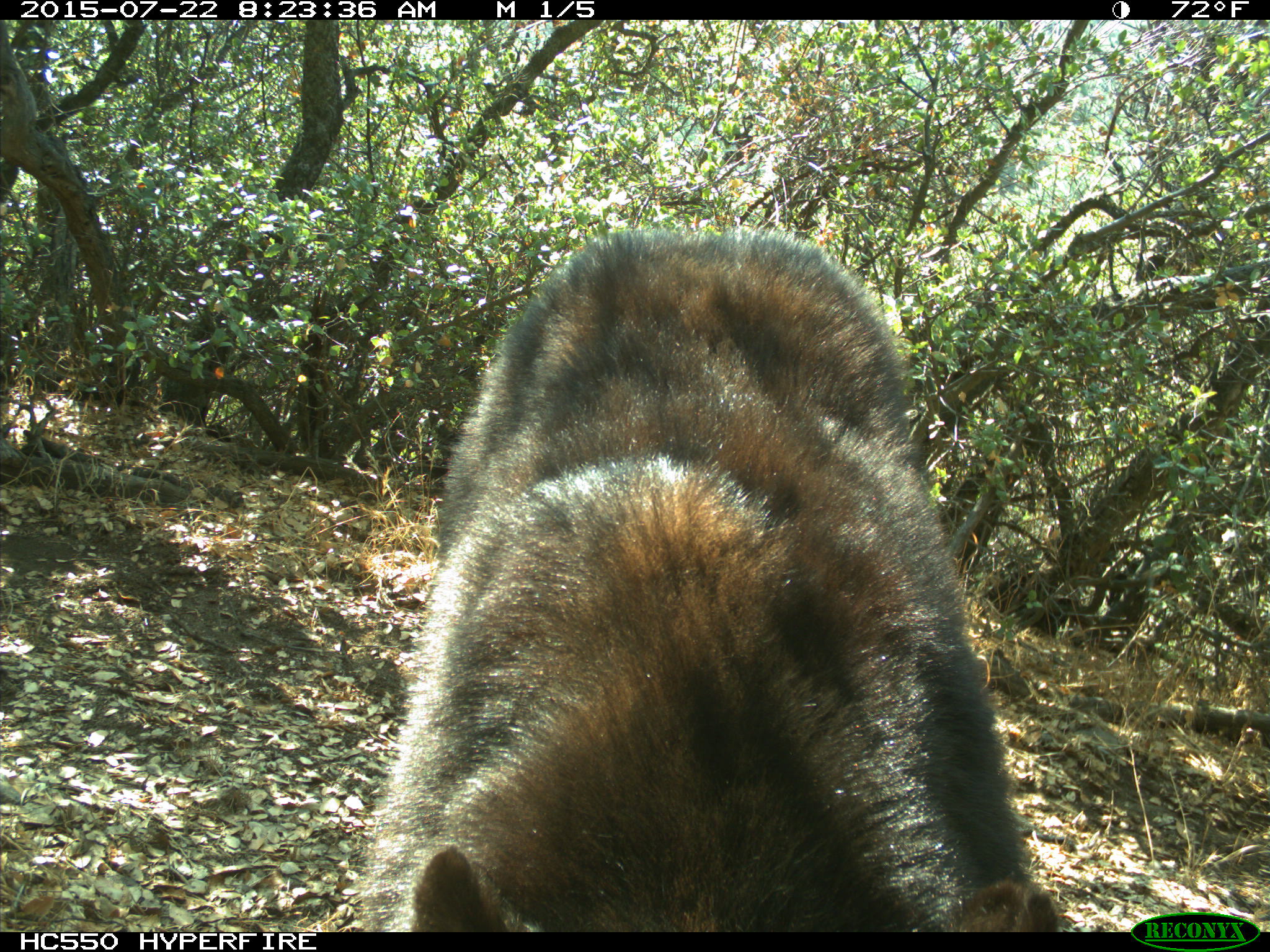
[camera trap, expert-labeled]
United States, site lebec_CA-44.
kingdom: Animalia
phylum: Chordata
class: Mammalia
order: Carnivora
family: Ursidae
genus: Ursus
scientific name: Ursus americanus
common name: american black bear